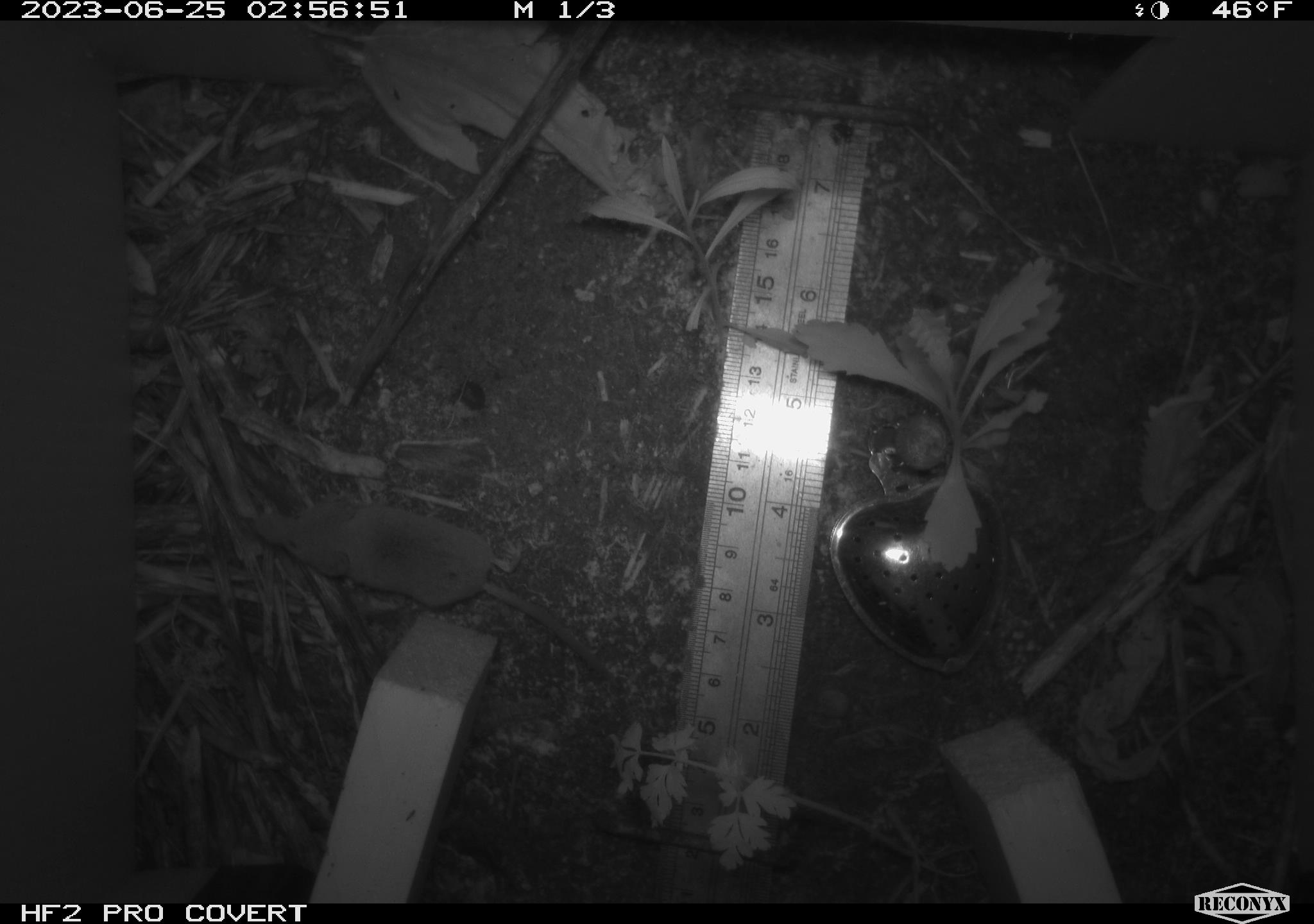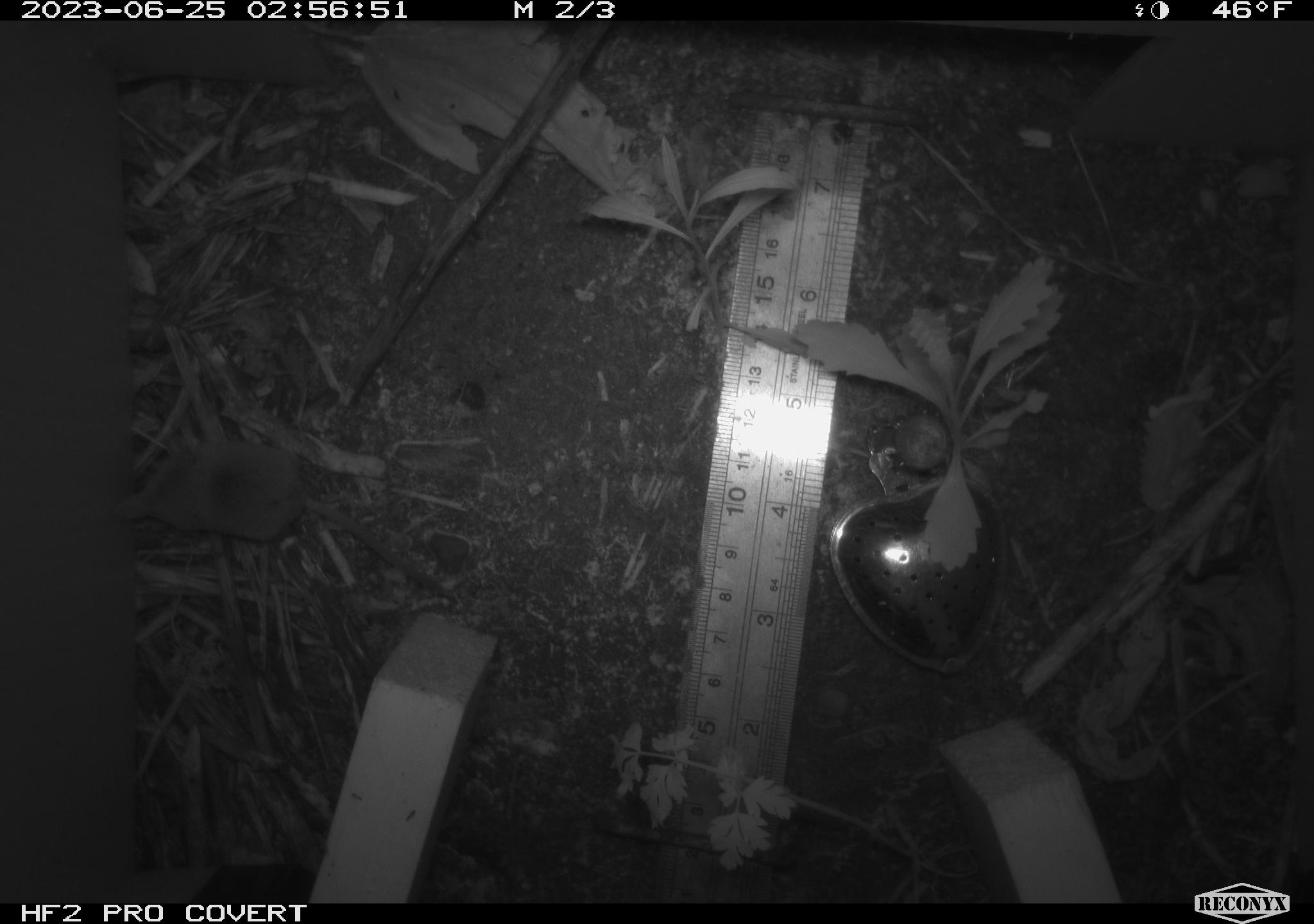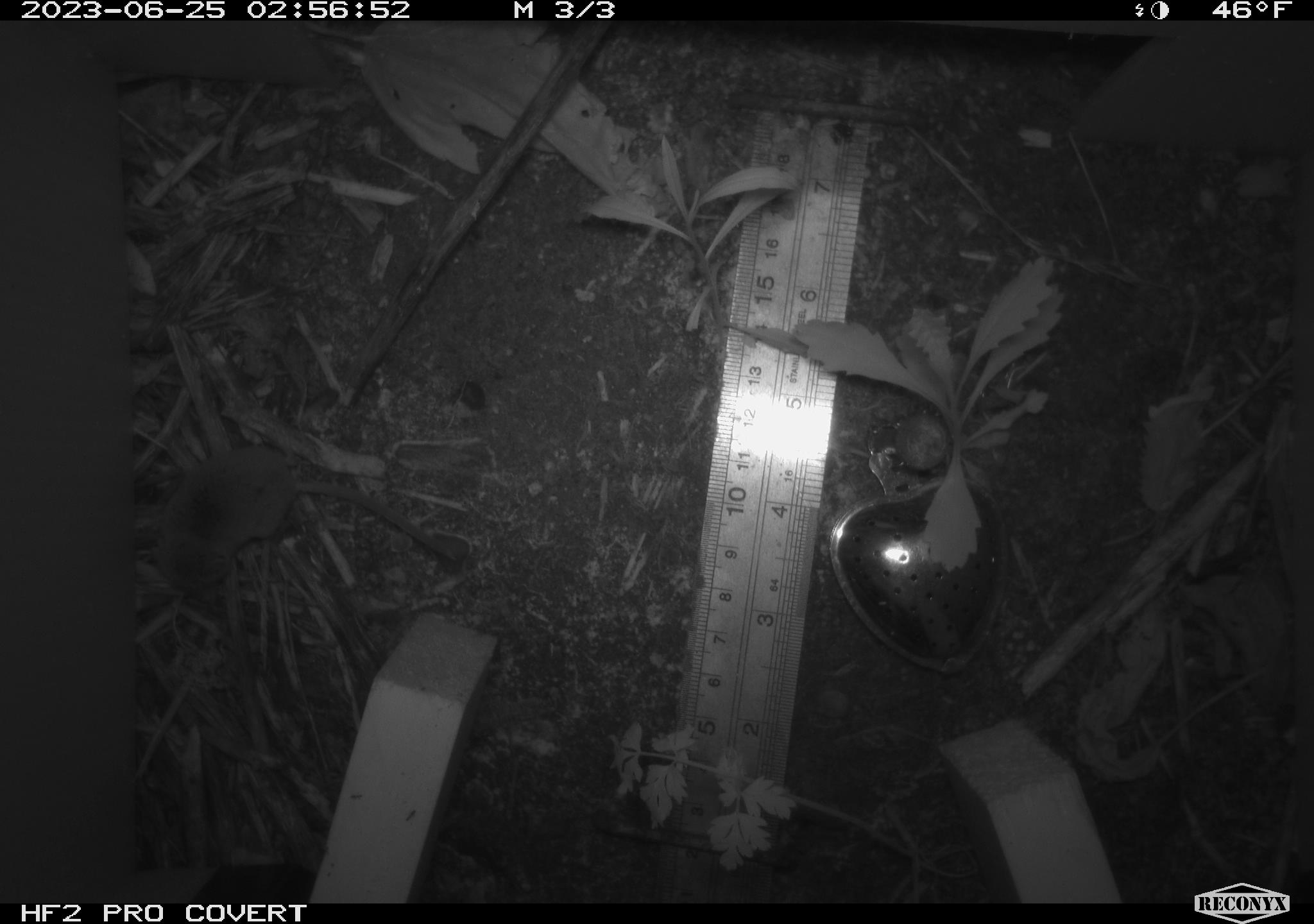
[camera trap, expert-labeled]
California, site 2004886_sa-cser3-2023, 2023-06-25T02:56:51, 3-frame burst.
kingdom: Animalia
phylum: Chordata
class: Mammalia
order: Eulipotyphla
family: Soricidae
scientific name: Soricidae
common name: shrews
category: soricidae family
Soricidae family (shrews) (Soricidae).